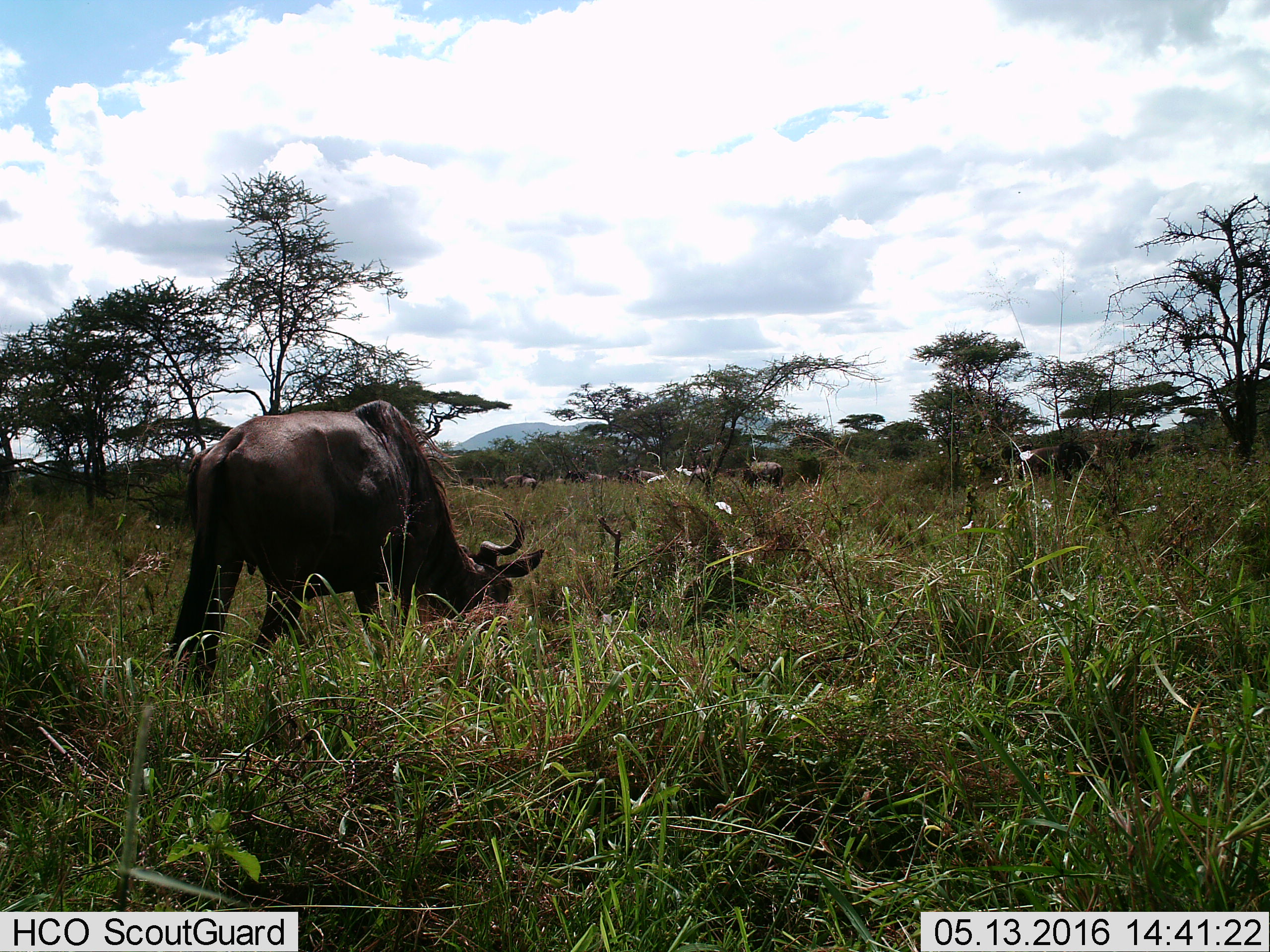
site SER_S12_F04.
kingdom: Animalia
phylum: Chordata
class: Mammalia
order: Artiodactyla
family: Bovidae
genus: Connochaetes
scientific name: Connochaetes taurinus taurinus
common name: blue wildebeest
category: wildebeestblue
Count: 10.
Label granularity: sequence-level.